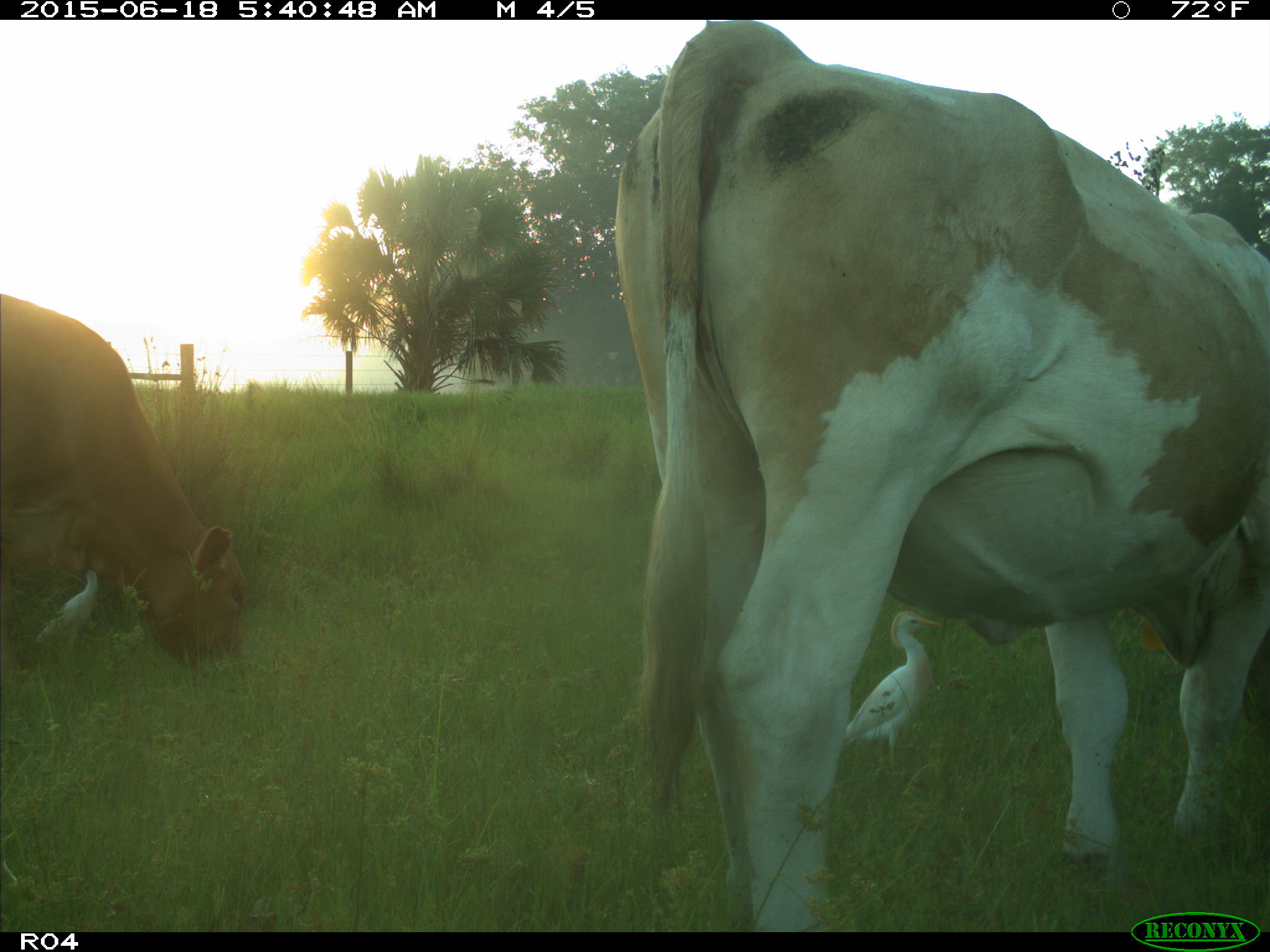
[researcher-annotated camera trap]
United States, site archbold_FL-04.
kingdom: Animalia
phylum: Chordata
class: Mammalia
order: Artiodactyla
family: Bovidae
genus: Bos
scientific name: Bos taurus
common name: domestic cow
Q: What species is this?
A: Bos taurus (domestic cow).